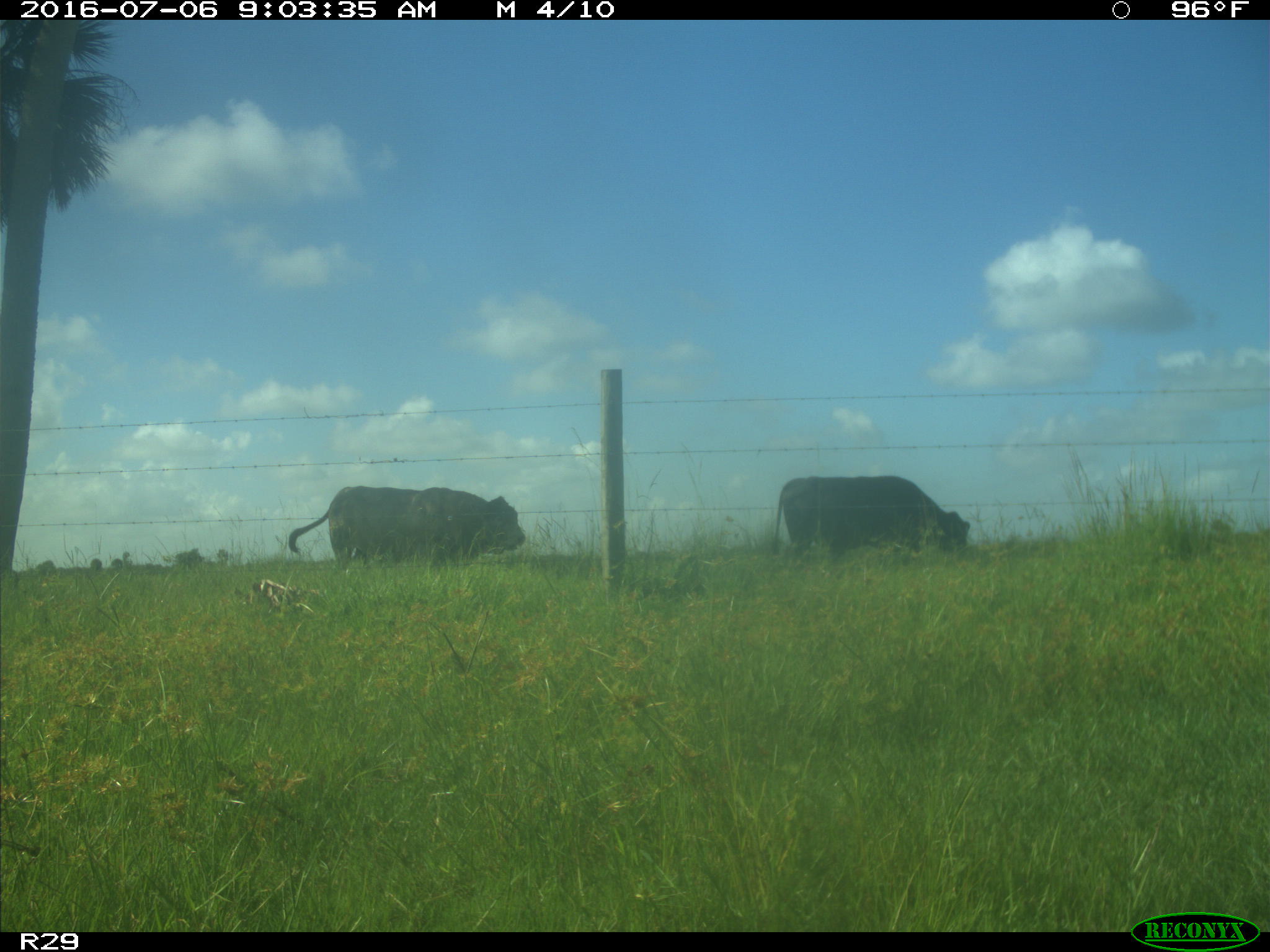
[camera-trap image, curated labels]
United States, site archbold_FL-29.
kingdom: Animalia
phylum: Chordata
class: Mammalia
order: Artiodactyla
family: Bovidae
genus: Bos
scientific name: Bos taurus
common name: domestic cow